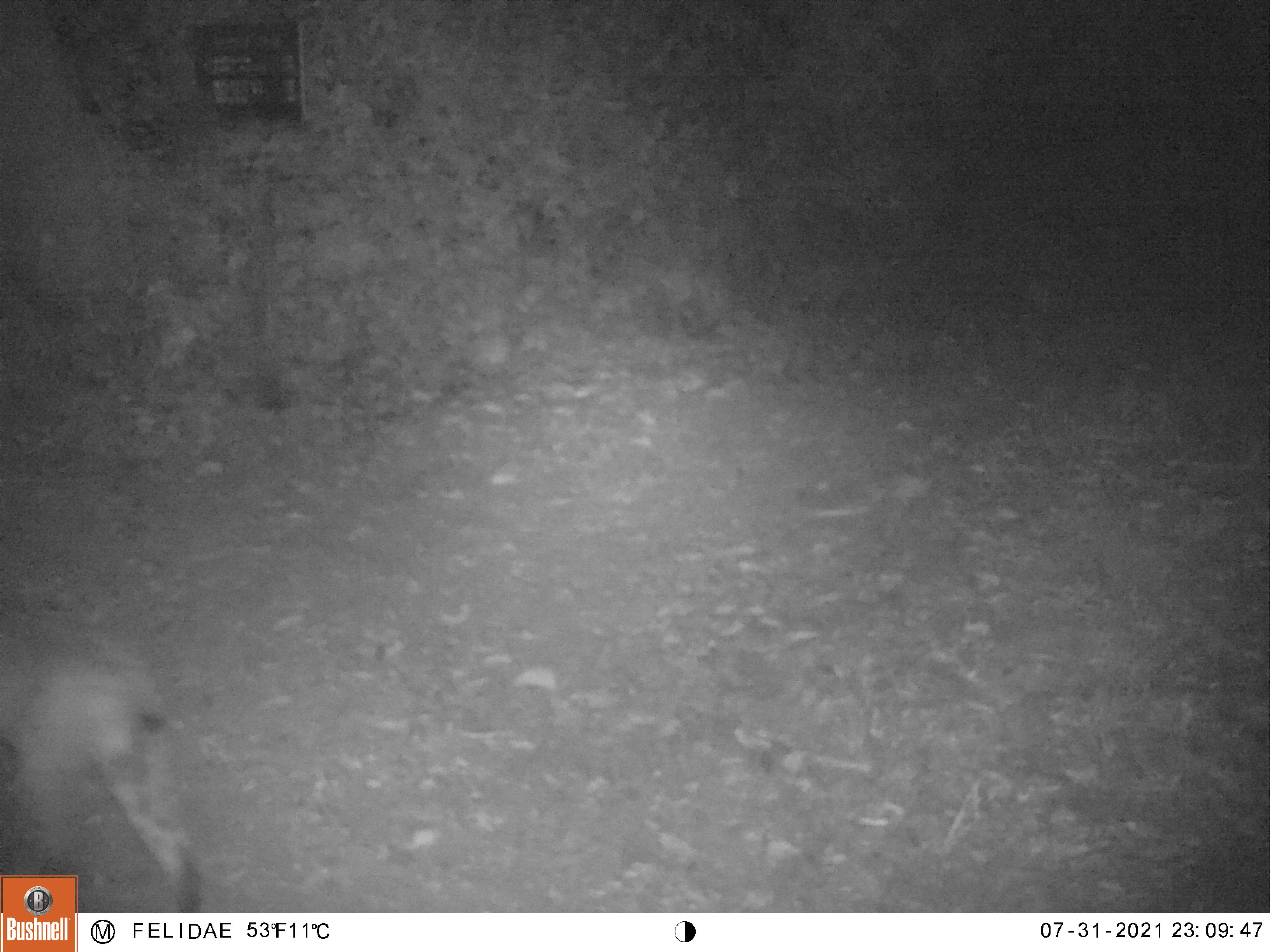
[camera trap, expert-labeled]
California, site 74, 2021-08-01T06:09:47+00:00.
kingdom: Animalia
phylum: Chordata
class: Mammalia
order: Carnivora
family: Felidae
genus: Lynx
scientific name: Lynx rufus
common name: bobcat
Bobcat (Lynx rufus).